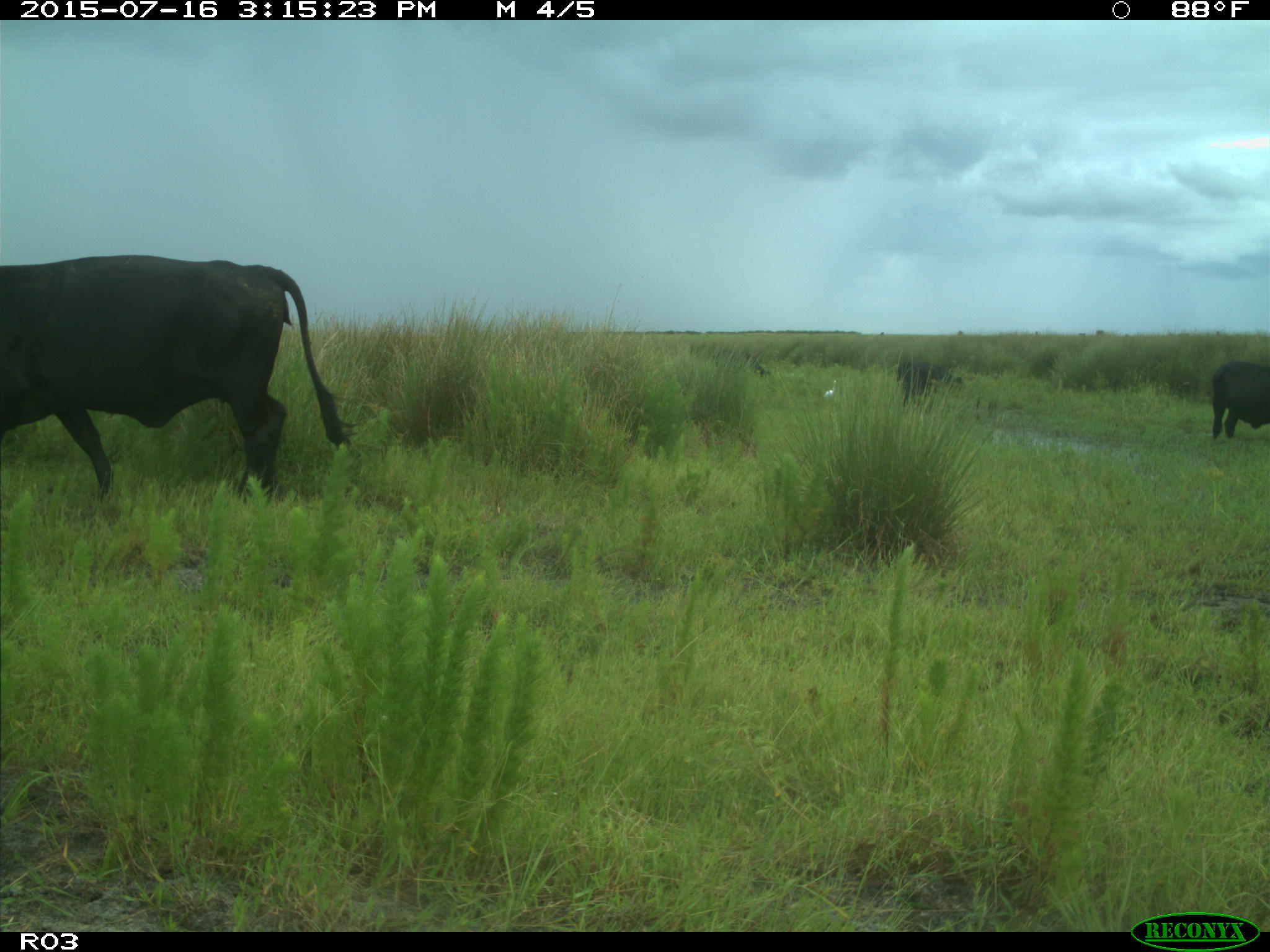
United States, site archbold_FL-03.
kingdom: Animalia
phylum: Chordata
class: Mammalia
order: Artiodactyla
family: Bovidae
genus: Bos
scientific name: Bos taurus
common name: domestic cow